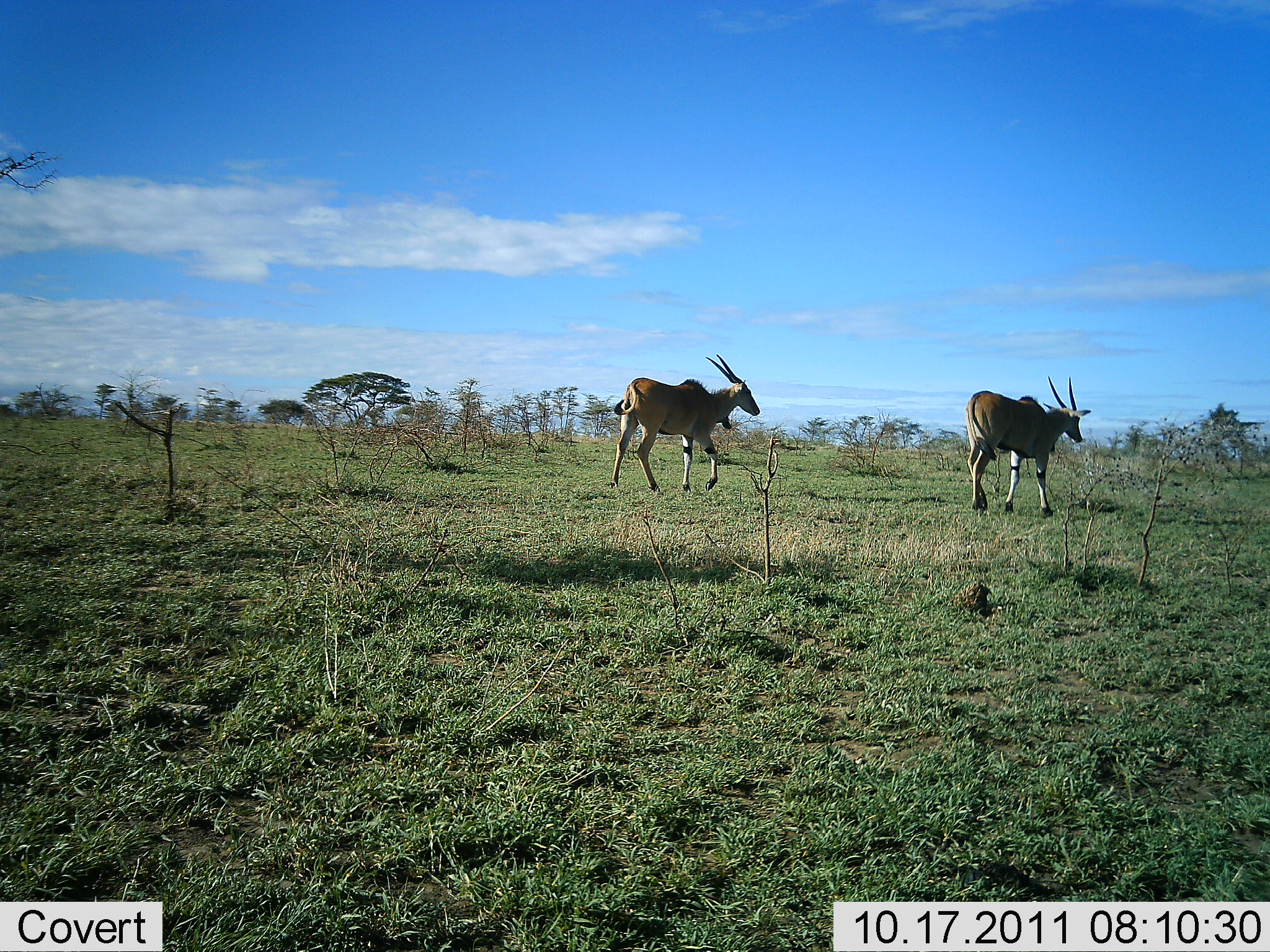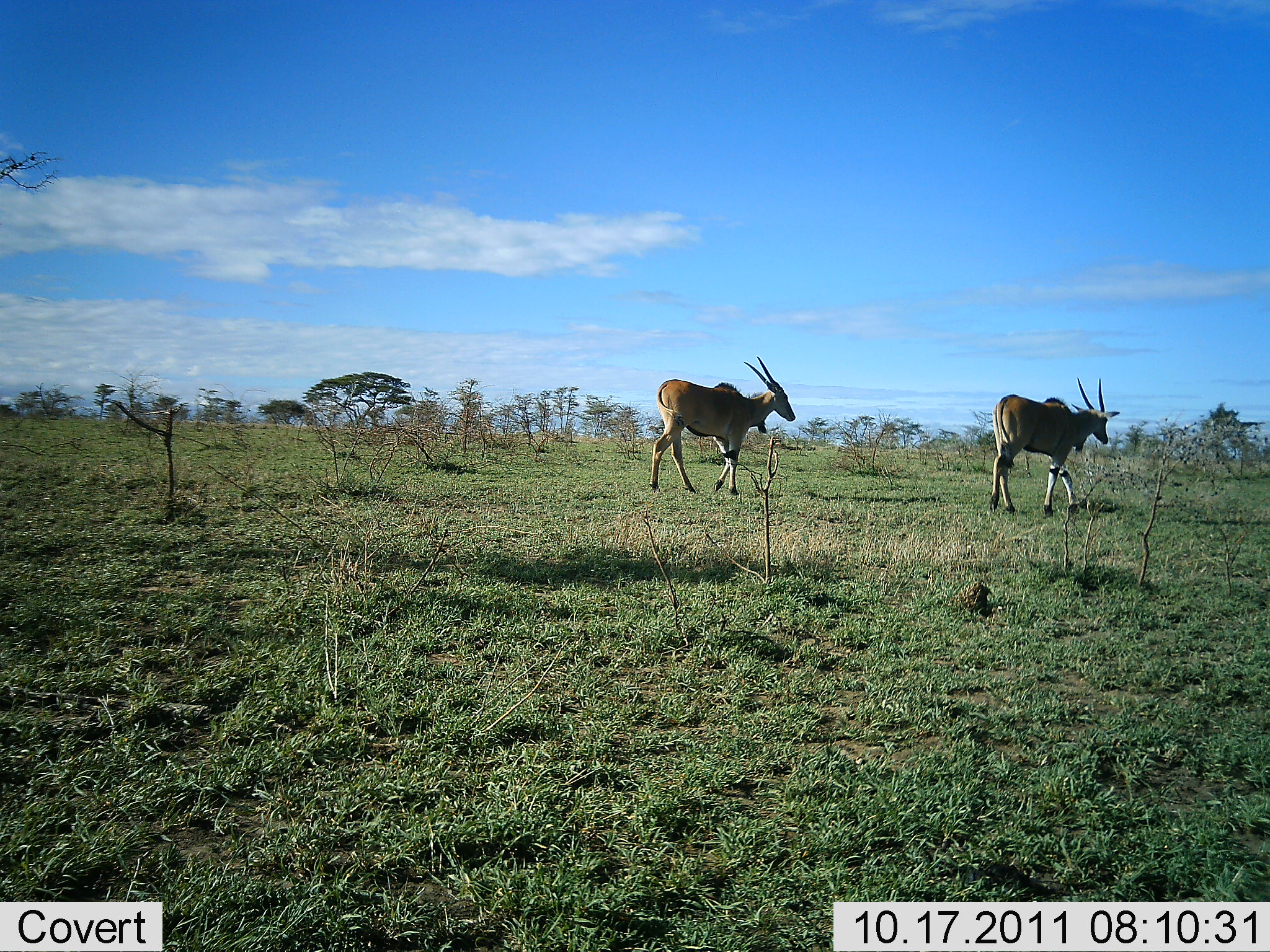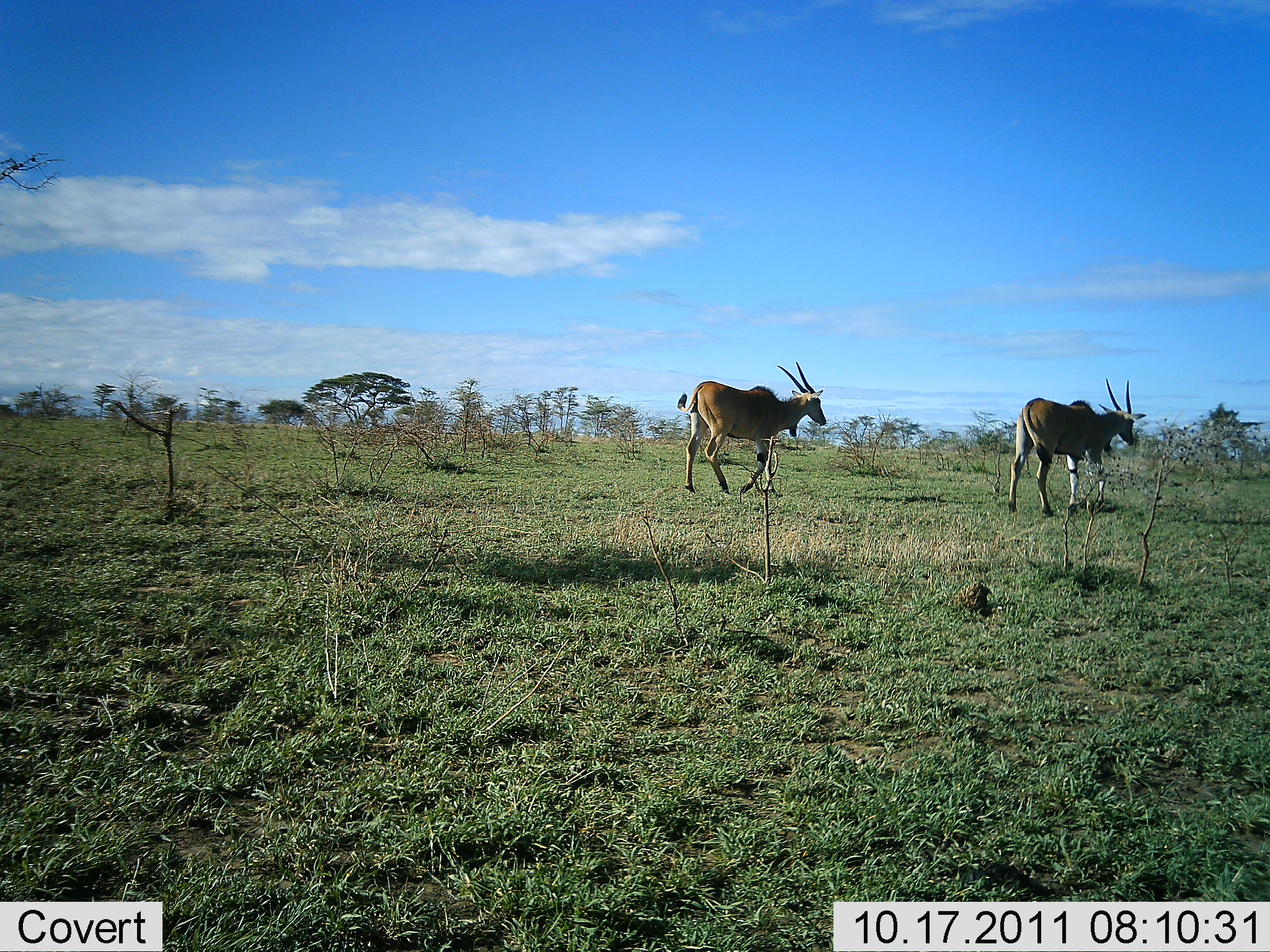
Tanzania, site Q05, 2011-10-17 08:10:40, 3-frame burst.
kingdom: Animalia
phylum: Chordata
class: Mammalia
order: Artiodactyla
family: Bovidae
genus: Tragelaphus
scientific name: Tragelaphus oryx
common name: eland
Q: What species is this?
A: Eland (Tragelaphus oryx).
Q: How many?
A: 2.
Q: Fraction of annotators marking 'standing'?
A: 7%.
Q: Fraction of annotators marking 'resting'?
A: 0%.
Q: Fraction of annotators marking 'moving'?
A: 100%.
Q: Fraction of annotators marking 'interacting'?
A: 0%.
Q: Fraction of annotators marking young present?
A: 0%.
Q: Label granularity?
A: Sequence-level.